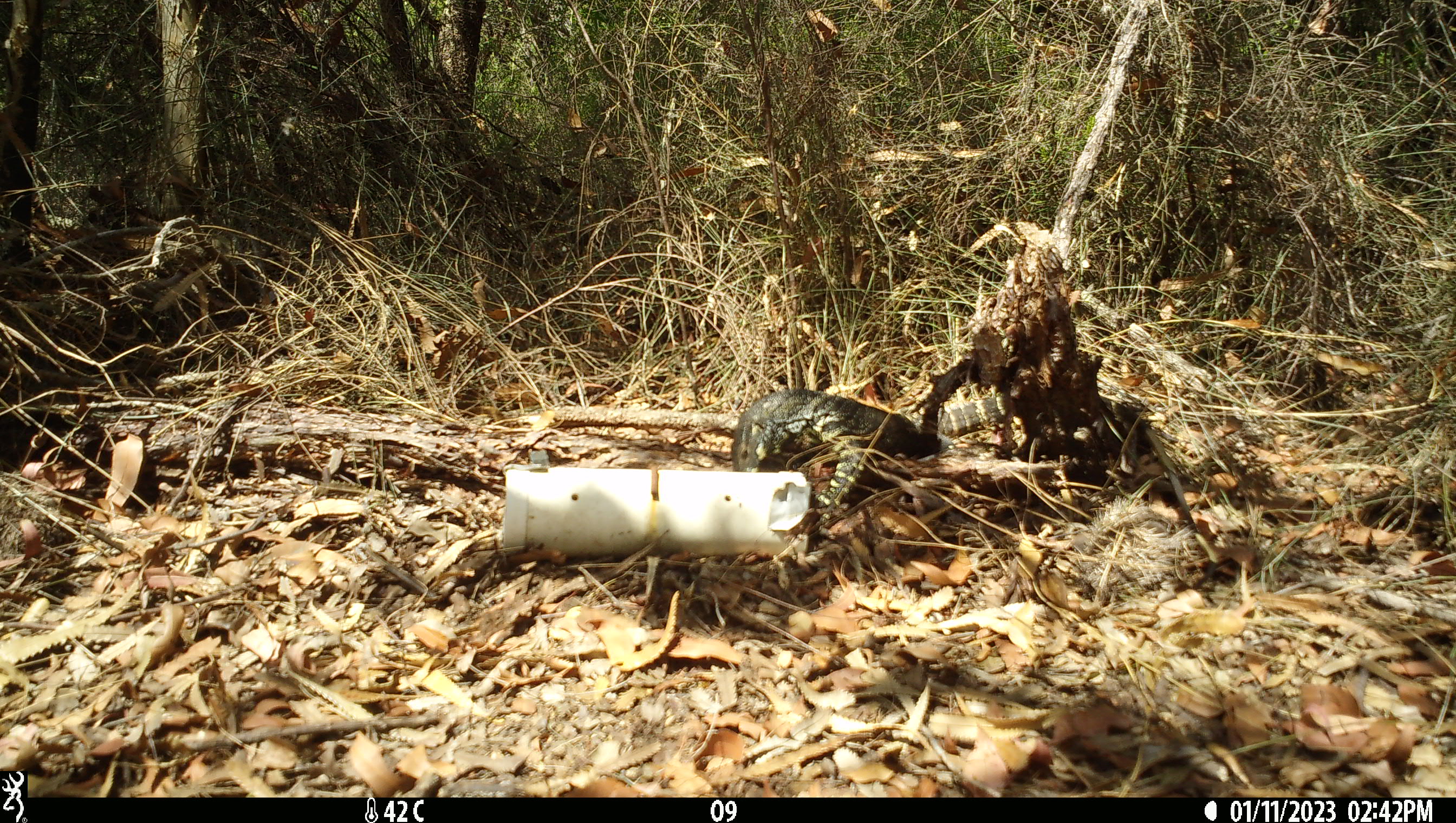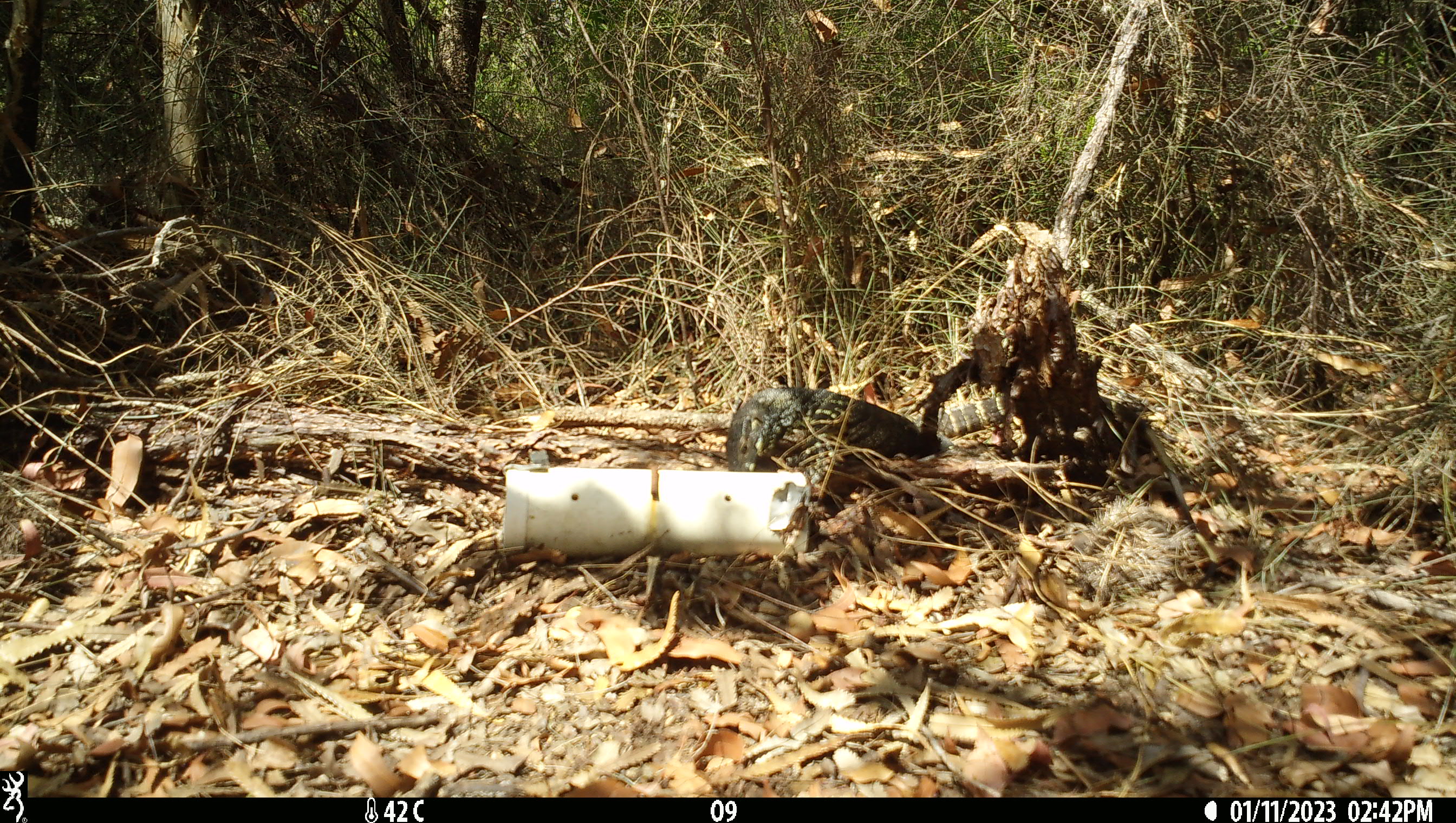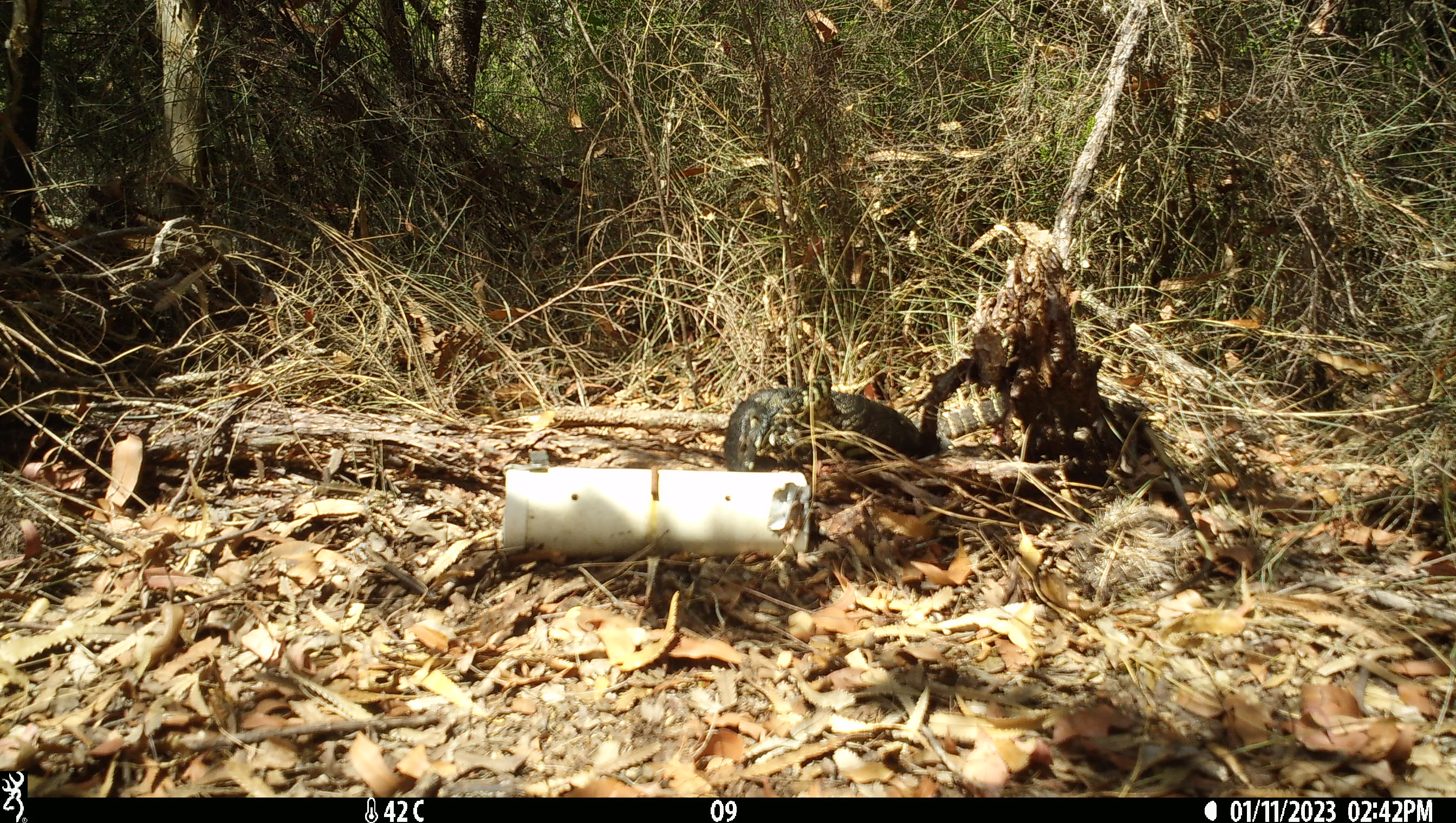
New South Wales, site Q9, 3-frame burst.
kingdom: Animalia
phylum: Chordata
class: Reptilia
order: Squamata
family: Varanidae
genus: Varanus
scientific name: Varanus varius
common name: lace monitor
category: goanna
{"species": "goanna (lace monitor) (Varanus varius)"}